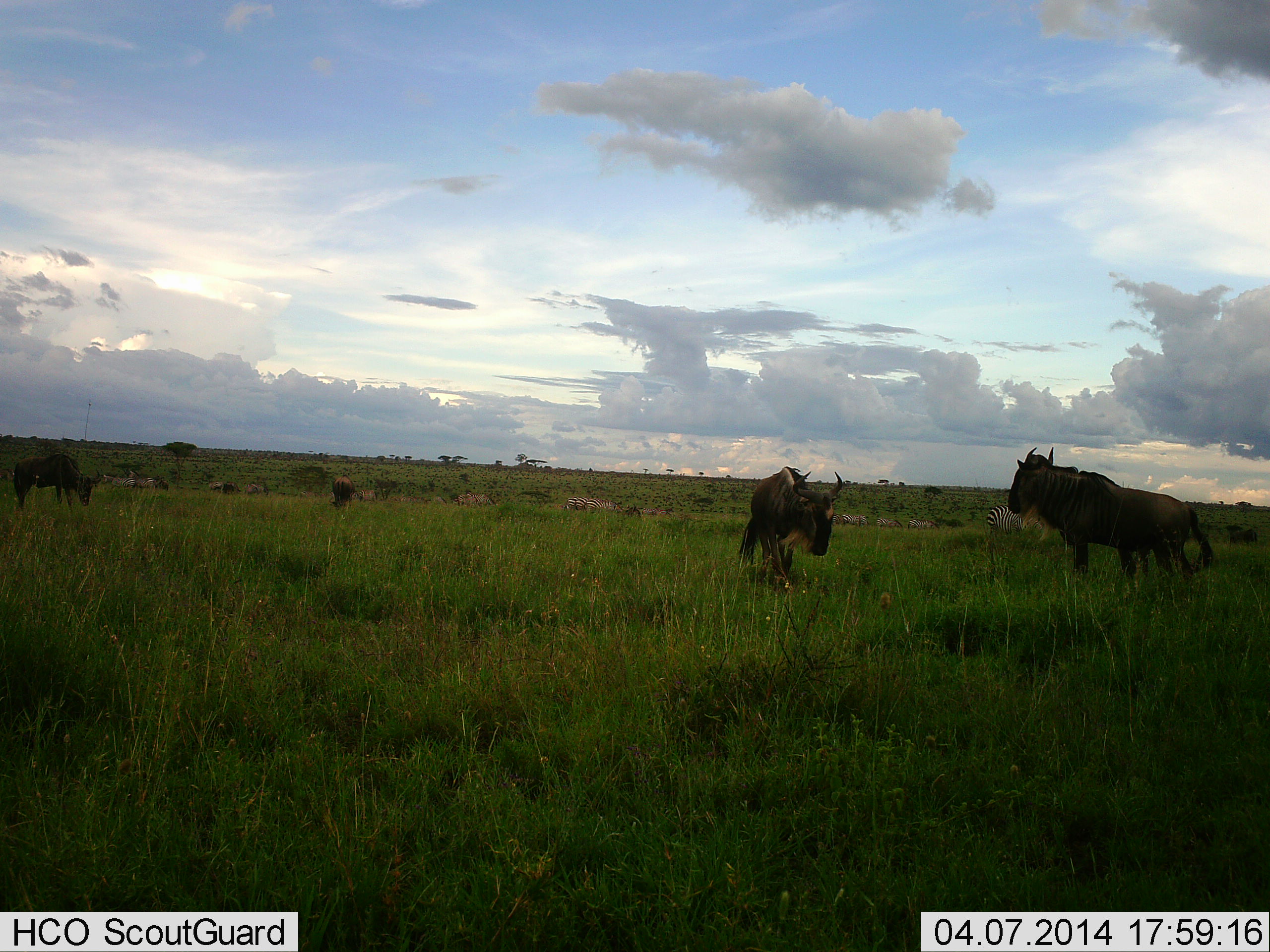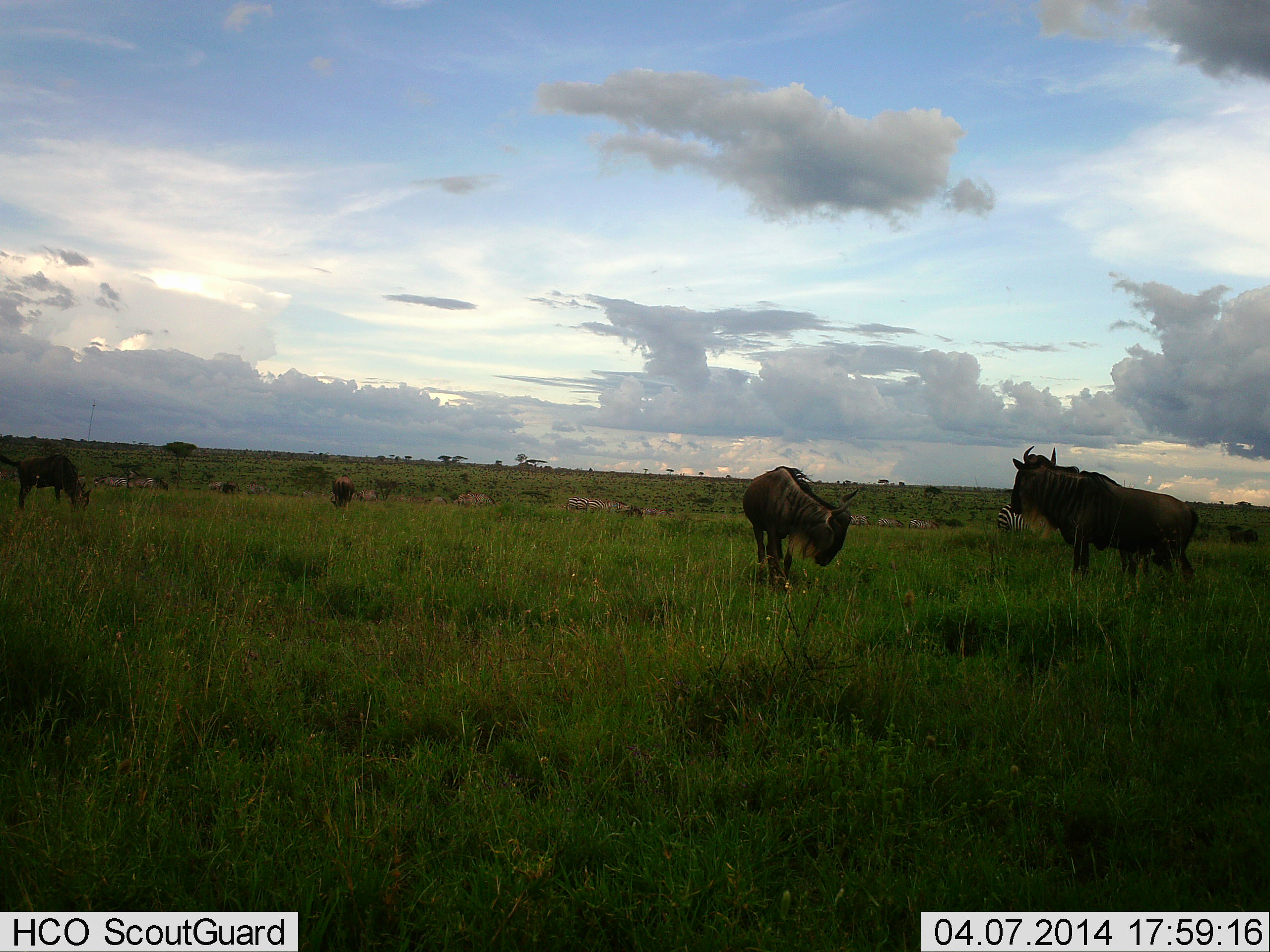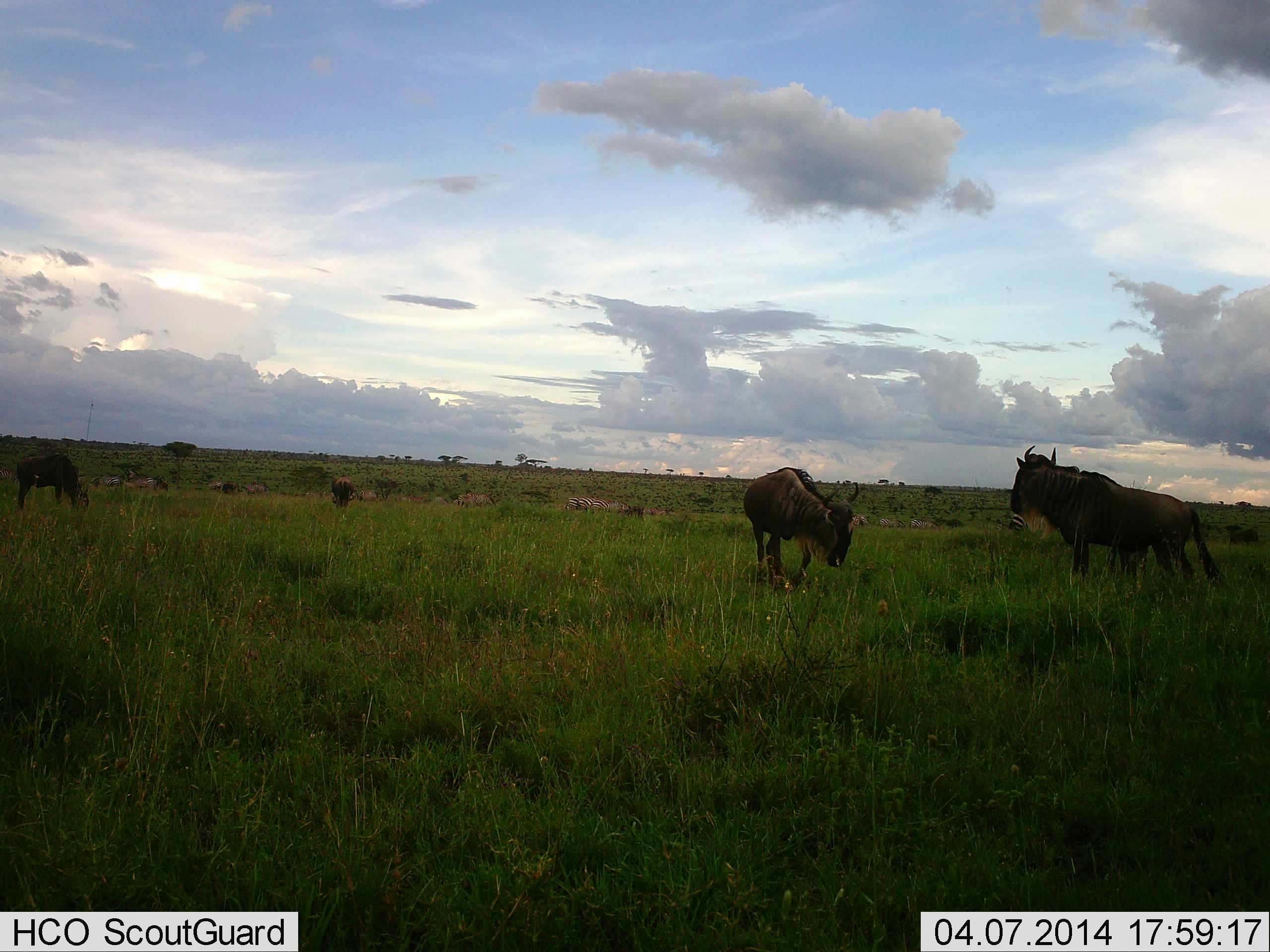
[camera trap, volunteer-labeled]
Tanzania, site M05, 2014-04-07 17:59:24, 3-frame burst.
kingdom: Animalia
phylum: Chordata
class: Mammalia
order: Artiodactyla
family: Bovidae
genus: Connochaetes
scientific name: Connochaetes taurinus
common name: blue wildebeest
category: wildebeest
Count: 4.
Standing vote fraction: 81%.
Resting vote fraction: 2%.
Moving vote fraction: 17%.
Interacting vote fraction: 2%.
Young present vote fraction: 0%.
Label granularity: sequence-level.